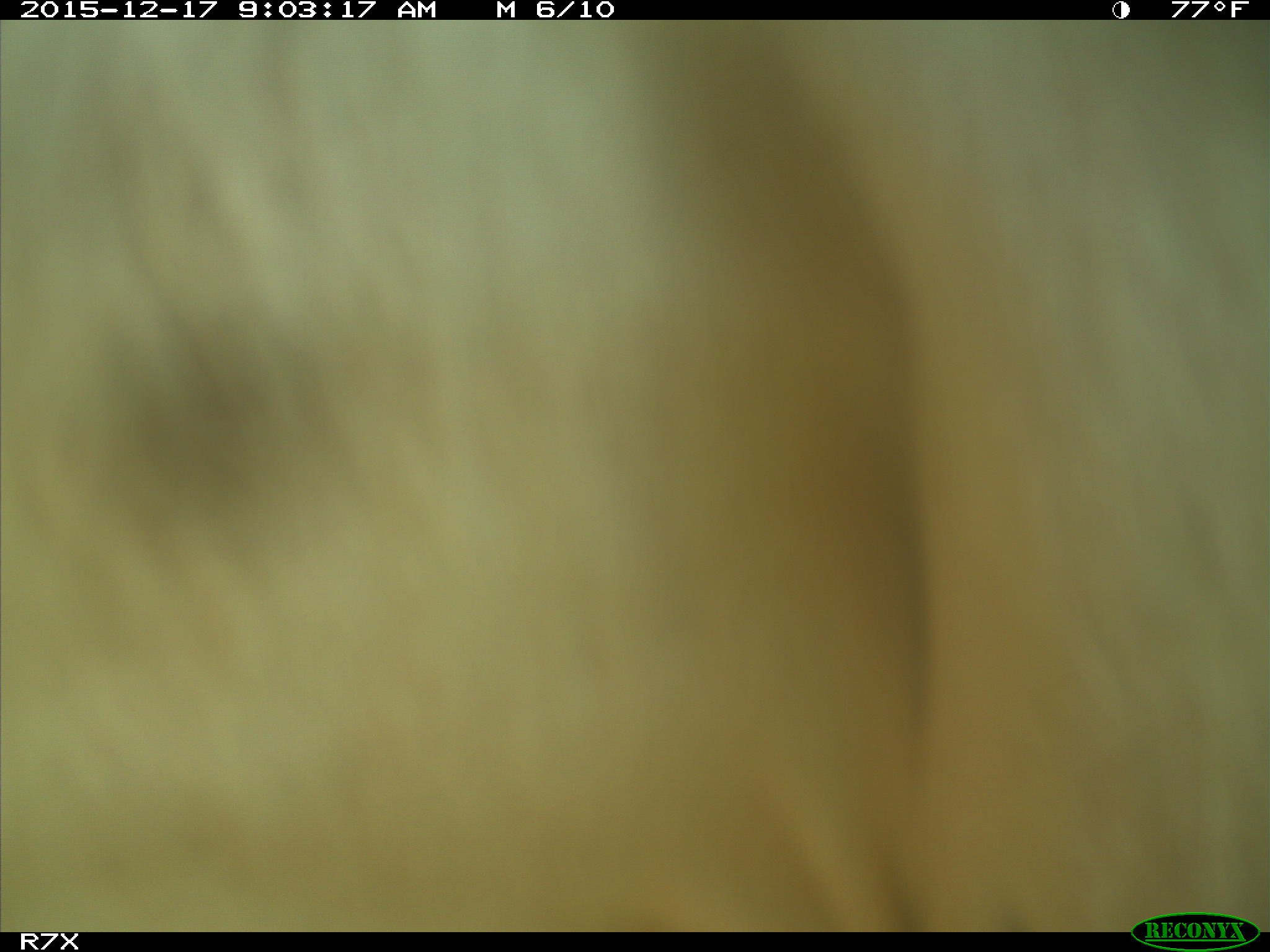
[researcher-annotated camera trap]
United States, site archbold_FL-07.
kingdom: Animalia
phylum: Chordata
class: Mammalia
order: Artiodactyla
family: Bovidae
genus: Bos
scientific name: Bos taurus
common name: domestic cow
Bos taurus (domestic cow).